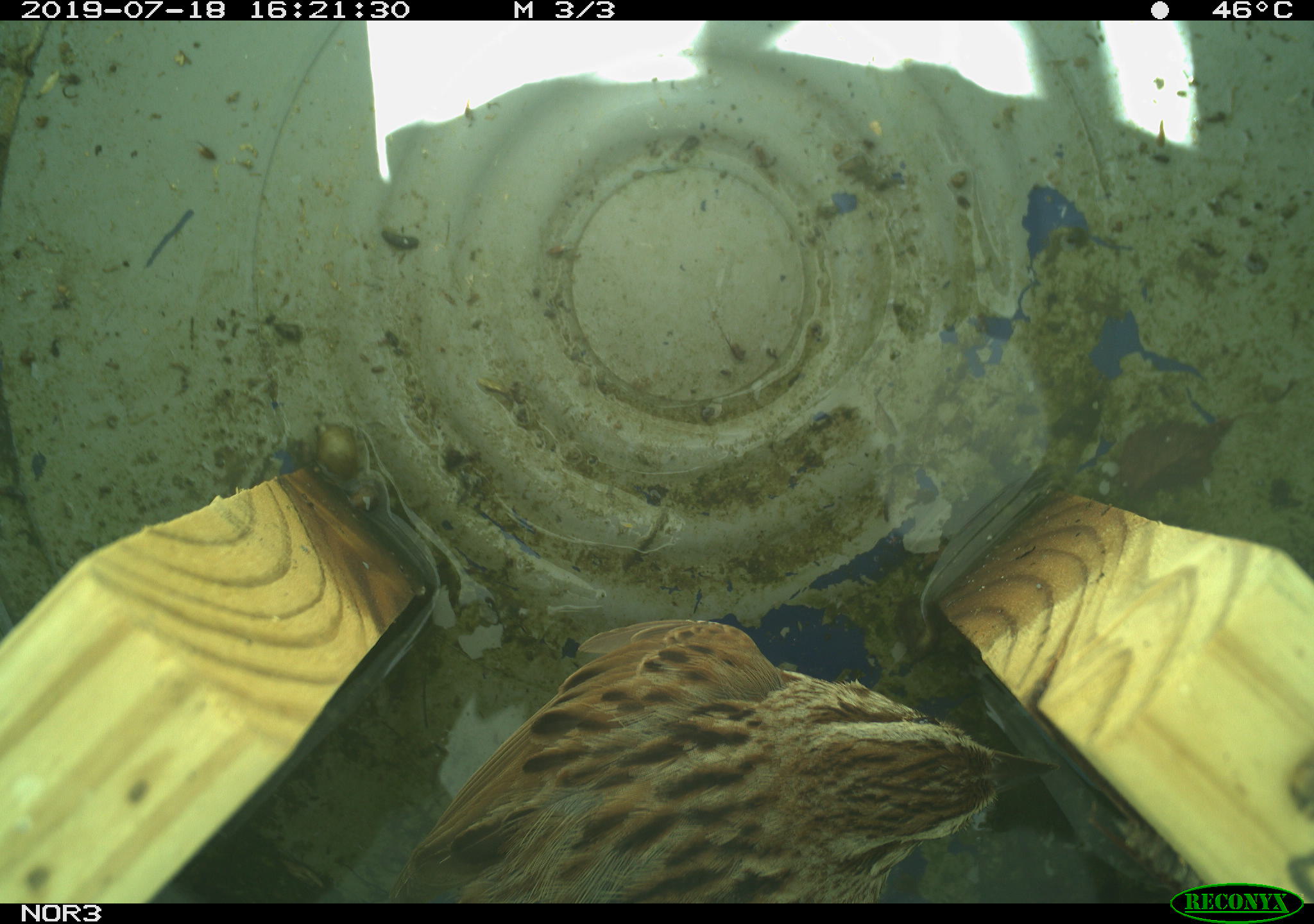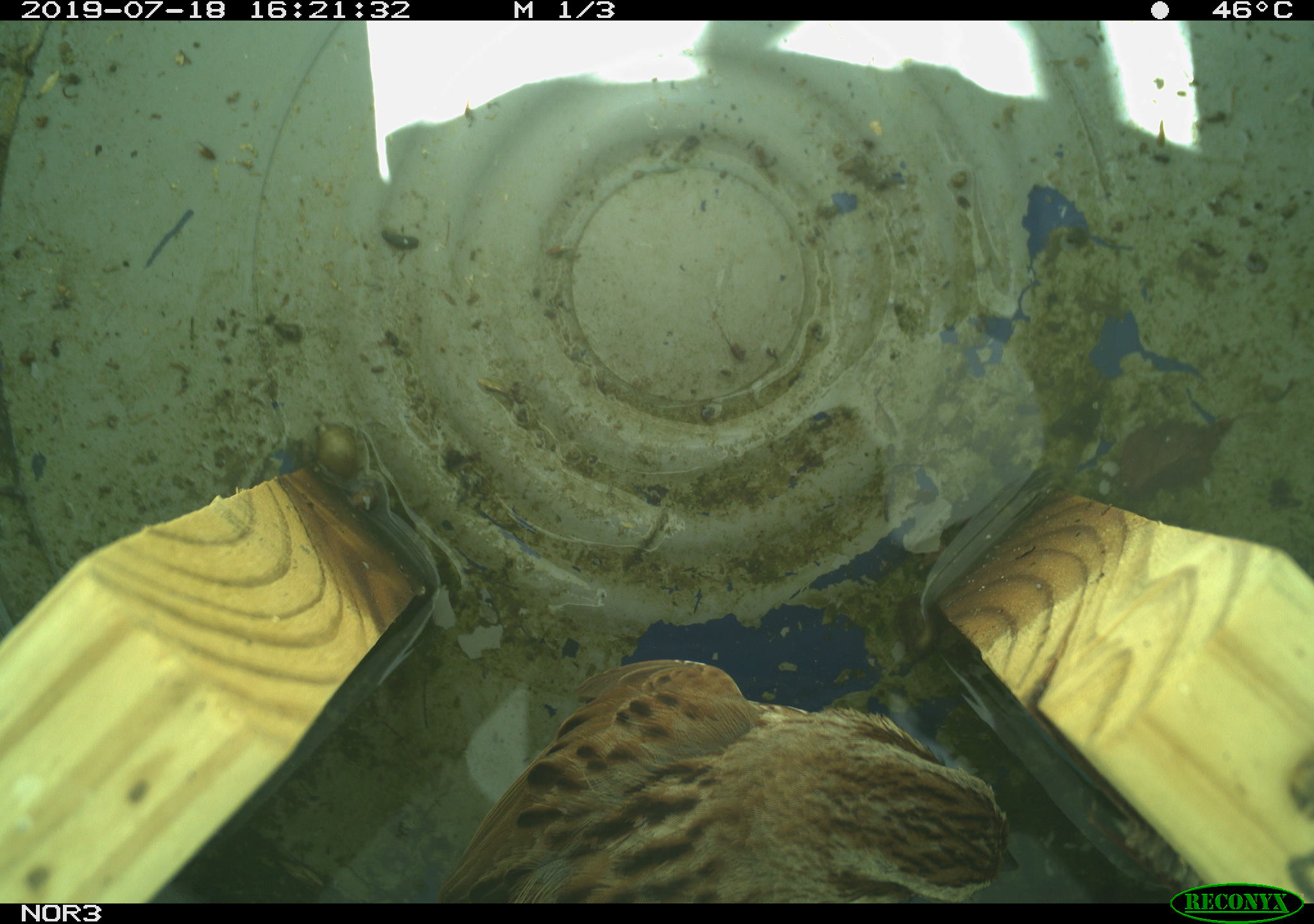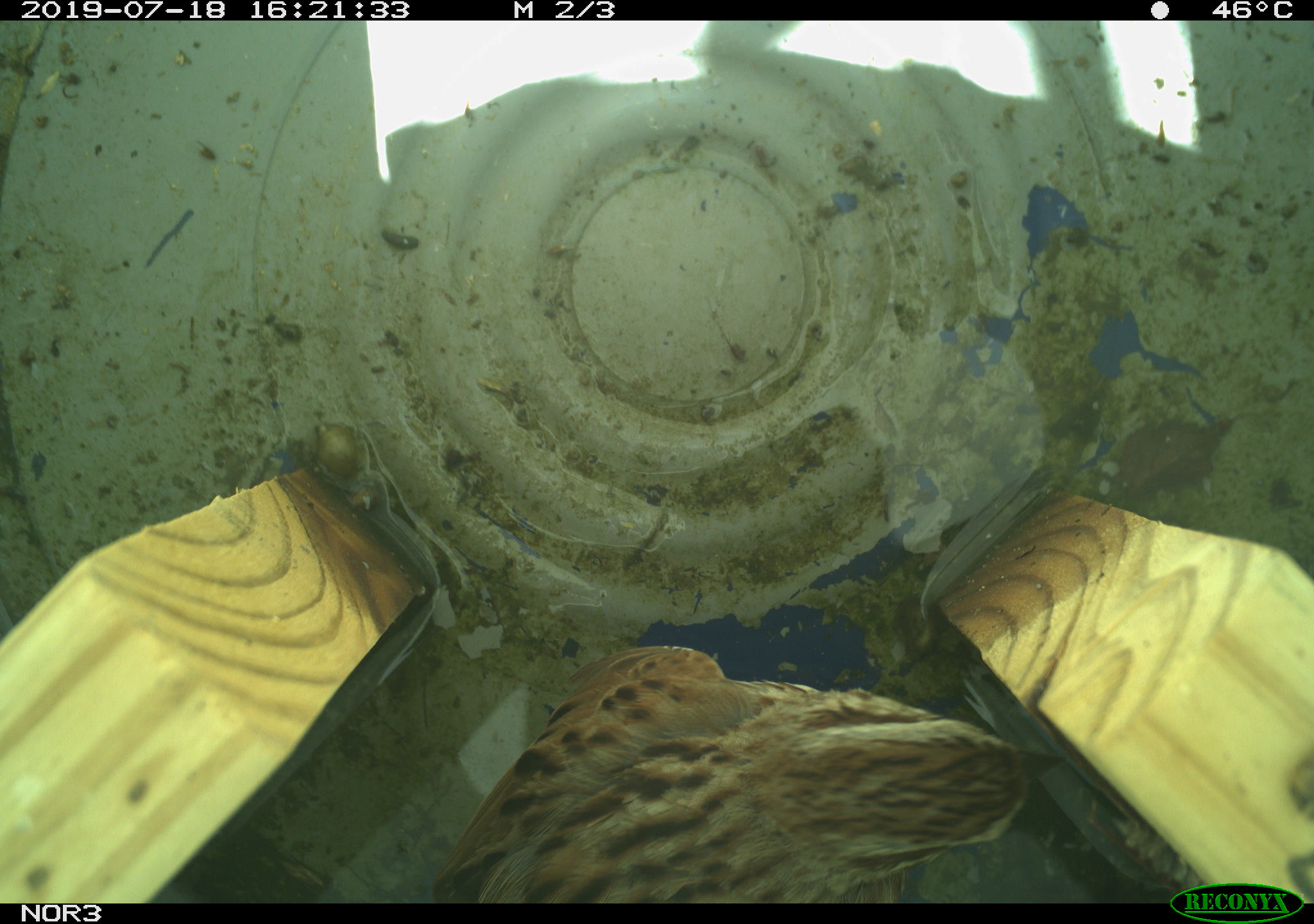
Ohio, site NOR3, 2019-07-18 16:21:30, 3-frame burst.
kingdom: Animalia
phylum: Chordata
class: Aves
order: Passeriformes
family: Passerellidae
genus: Melospiza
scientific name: Melospiza melodia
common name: song sparrow